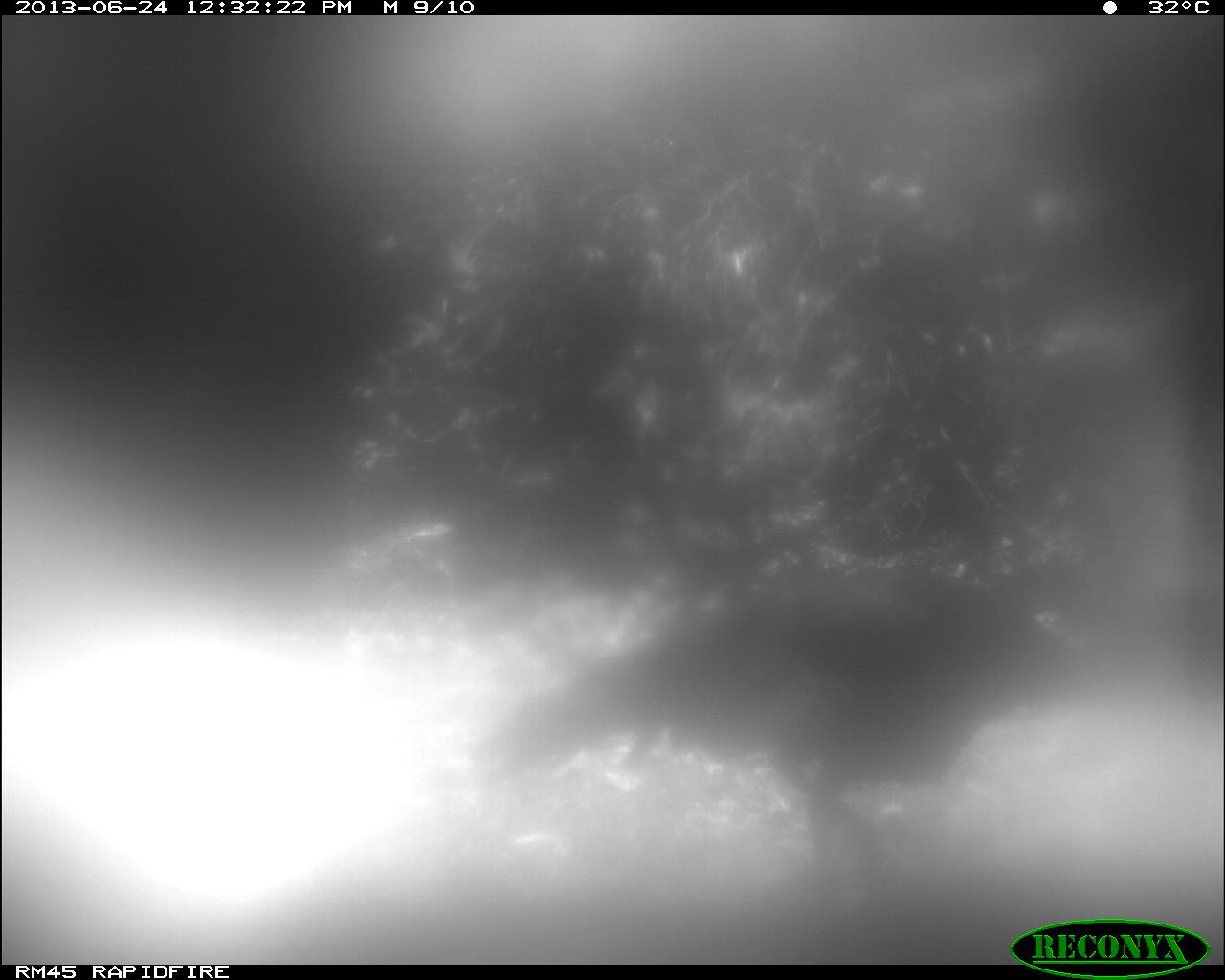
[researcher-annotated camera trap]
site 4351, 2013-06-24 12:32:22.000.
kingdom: Animalia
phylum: Chordata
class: Aves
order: Galliformes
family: Phasianidae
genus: Meleagris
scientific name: Meleagris ocellata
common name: ocellated turkey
Meleagris ocellata (ocellated turkey), count 1.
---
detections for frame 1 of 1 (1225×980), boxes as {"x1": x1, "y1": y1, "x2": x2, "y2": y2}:
meleagris ocellata: {"x1": 462, "y1": 556, "x2": 1094, "y2": 891}